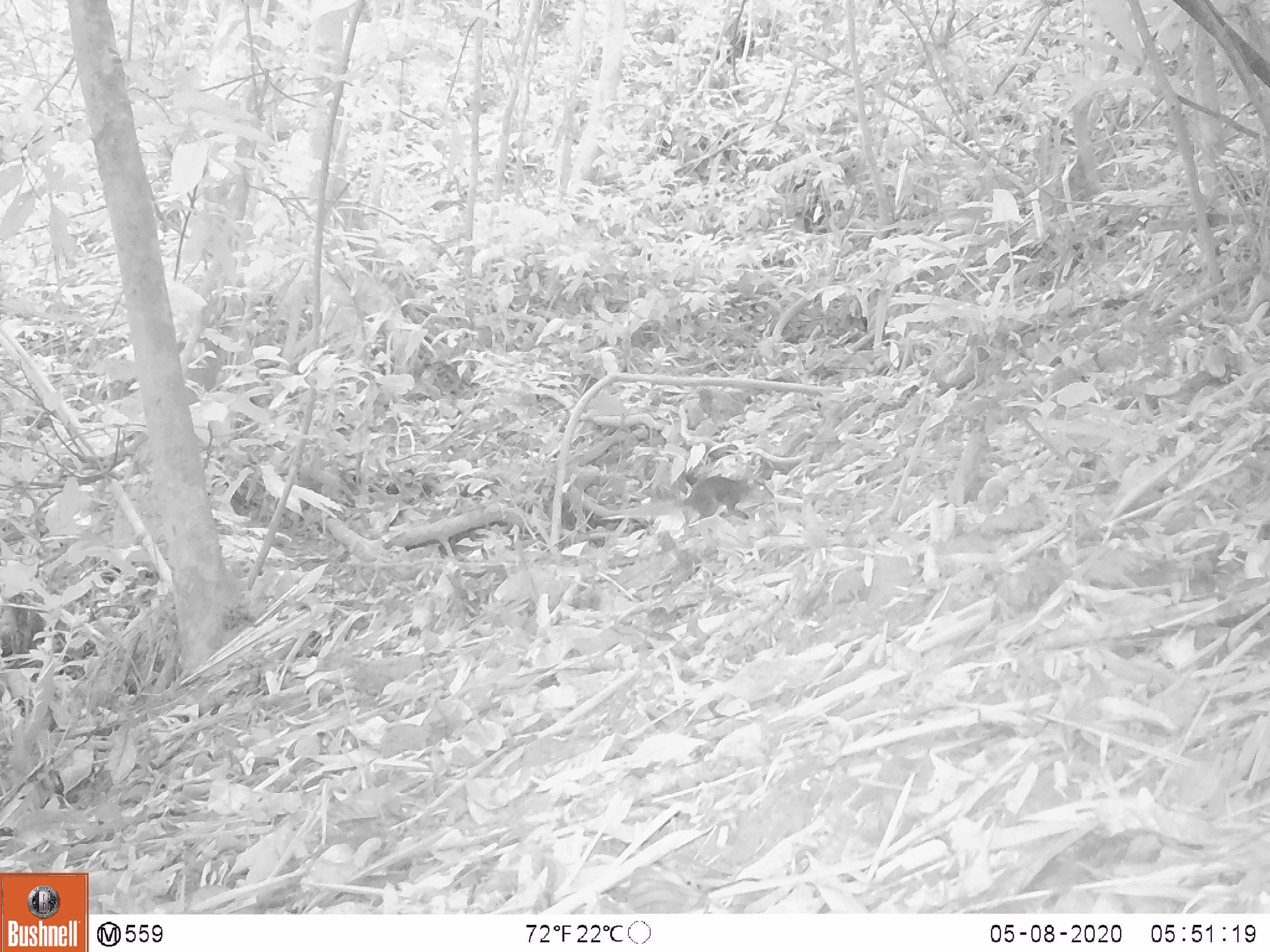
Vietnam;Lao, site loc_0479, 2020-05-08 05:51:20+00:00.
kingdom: Animalia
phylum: Chordata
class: Mammalia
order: Rodentia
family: Sciuridae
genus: Dremomys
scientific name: Dremomys rufigenis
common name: red-cheeked squirrel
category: red cheeked squirrel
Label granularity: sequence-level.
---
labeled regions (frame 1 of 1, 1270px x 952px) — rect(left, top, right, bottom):
red cheeked squirrel: rect(658, 474, 775, 521)